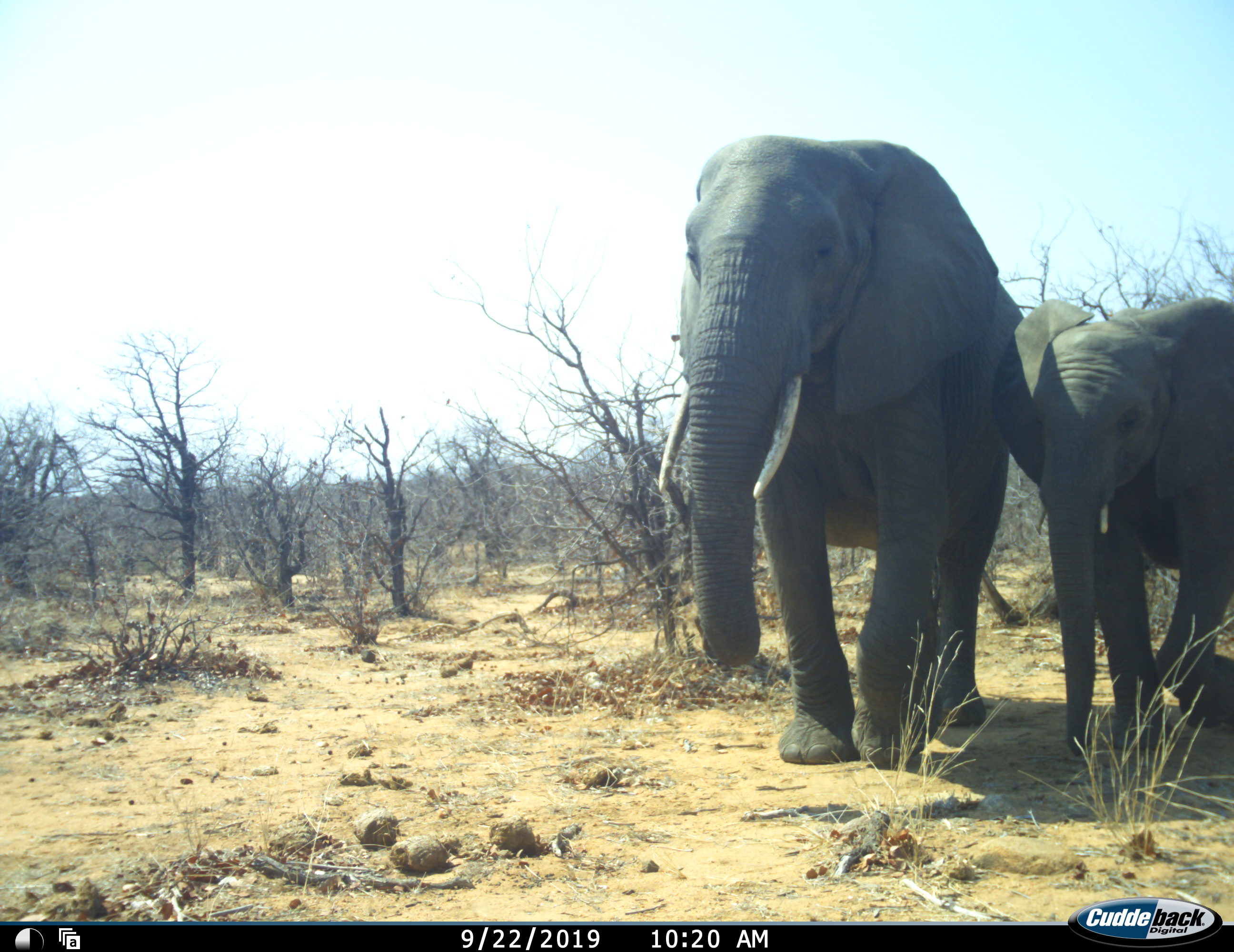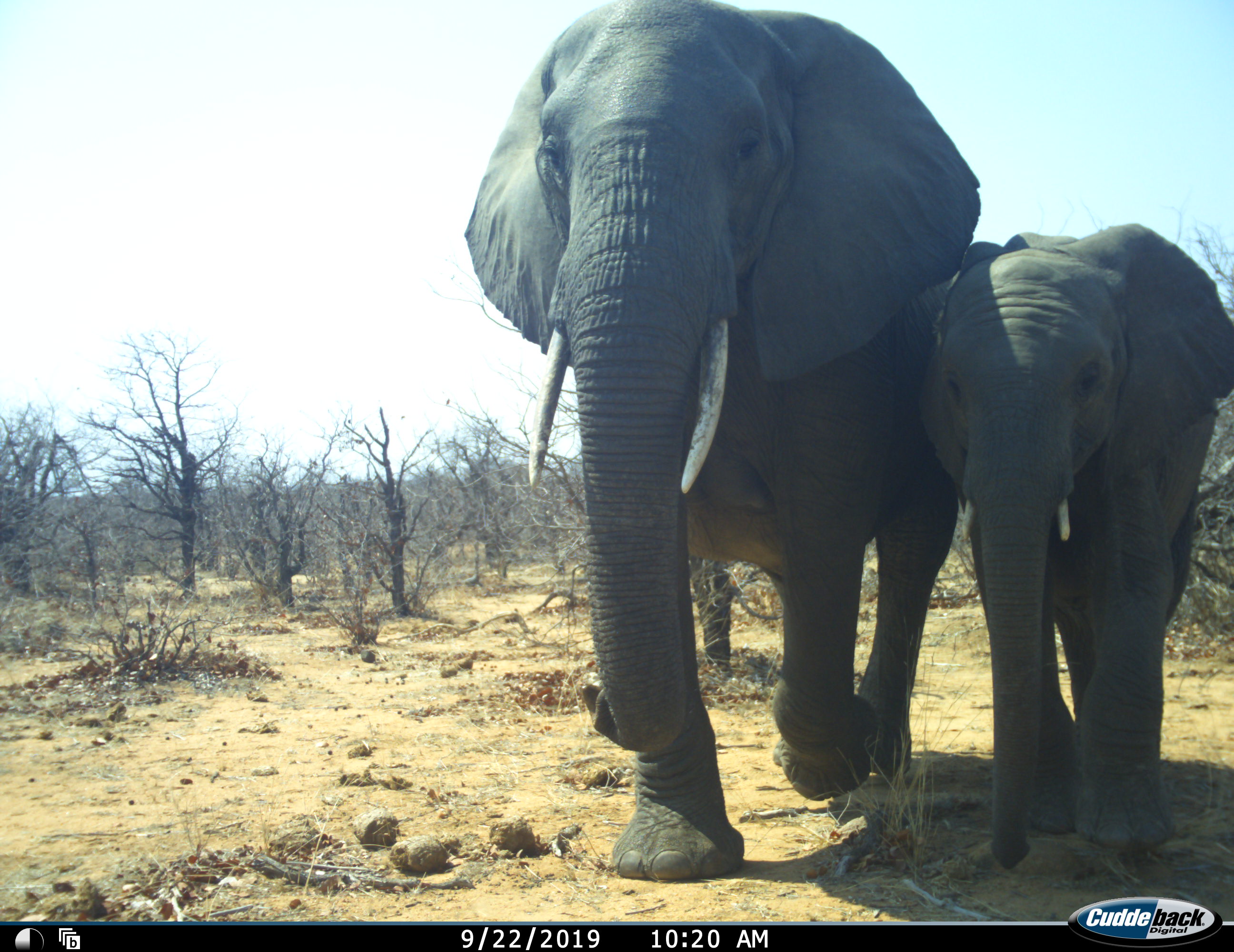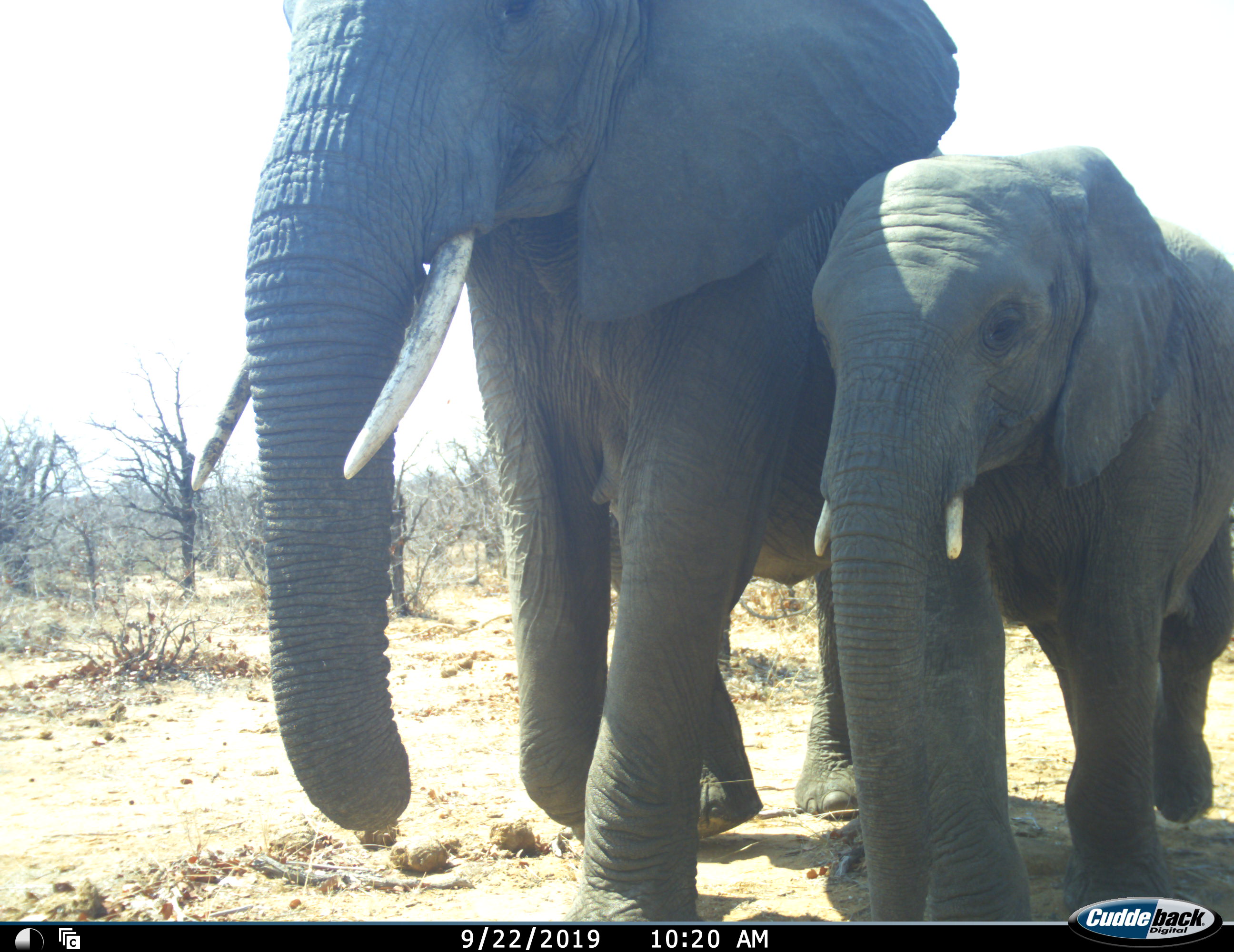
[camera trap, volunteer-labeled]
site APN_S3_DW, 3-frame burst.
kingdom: Animalia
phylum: Chordata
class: Mammalia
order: Proboscidea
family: Elephantidae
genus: Loxodonta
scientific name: Loxodonta africana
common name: african bush elephant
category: elephant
Elephant (african bush elephant) (Loxodonta africana), count 2. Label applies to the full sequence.